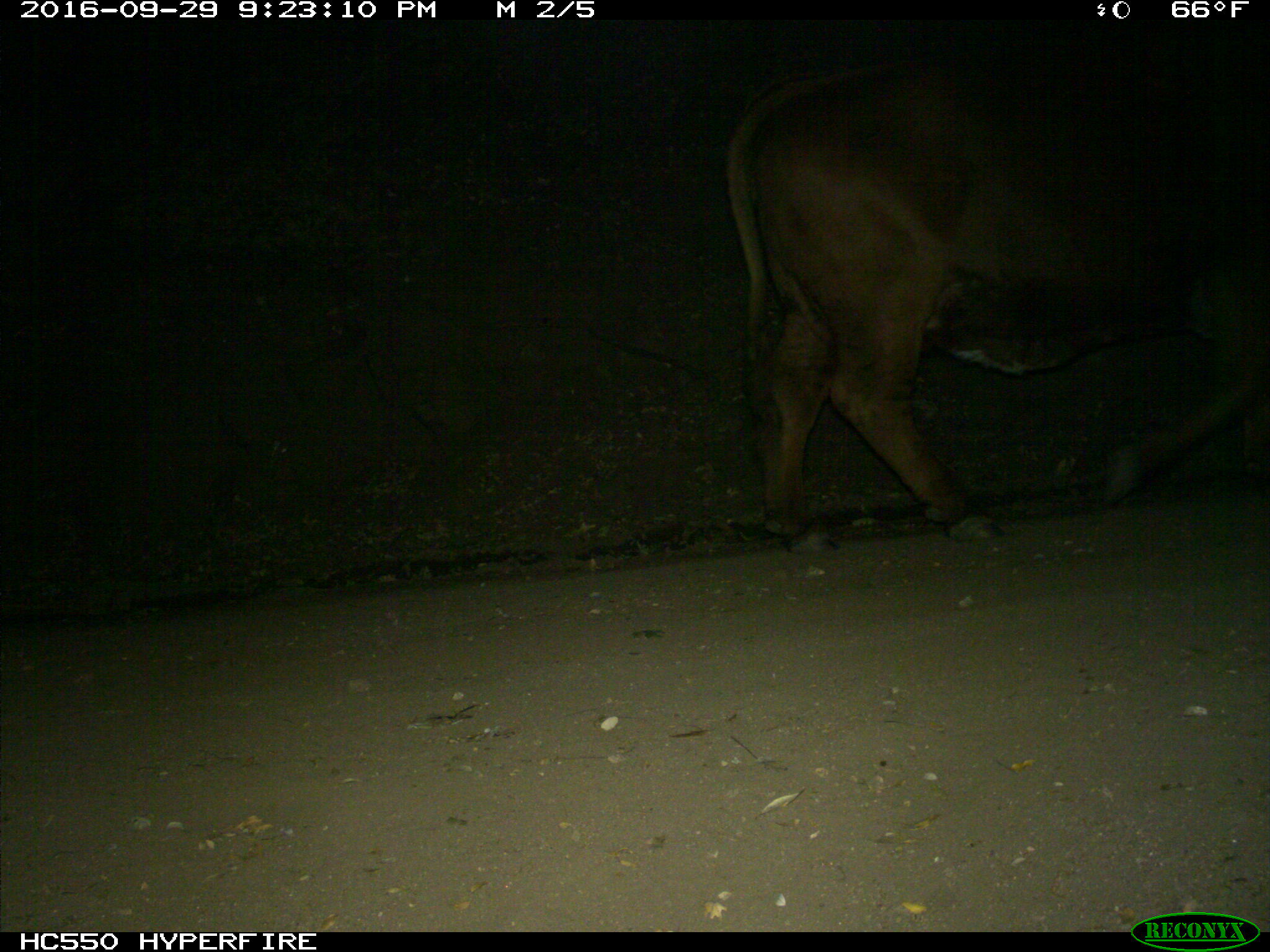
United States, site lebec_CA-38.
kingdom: Animalia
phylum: Chordata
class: Mammalia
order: Artiodactyla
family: Bovidae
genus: Bos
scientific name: Bos taurus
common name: domestic cow